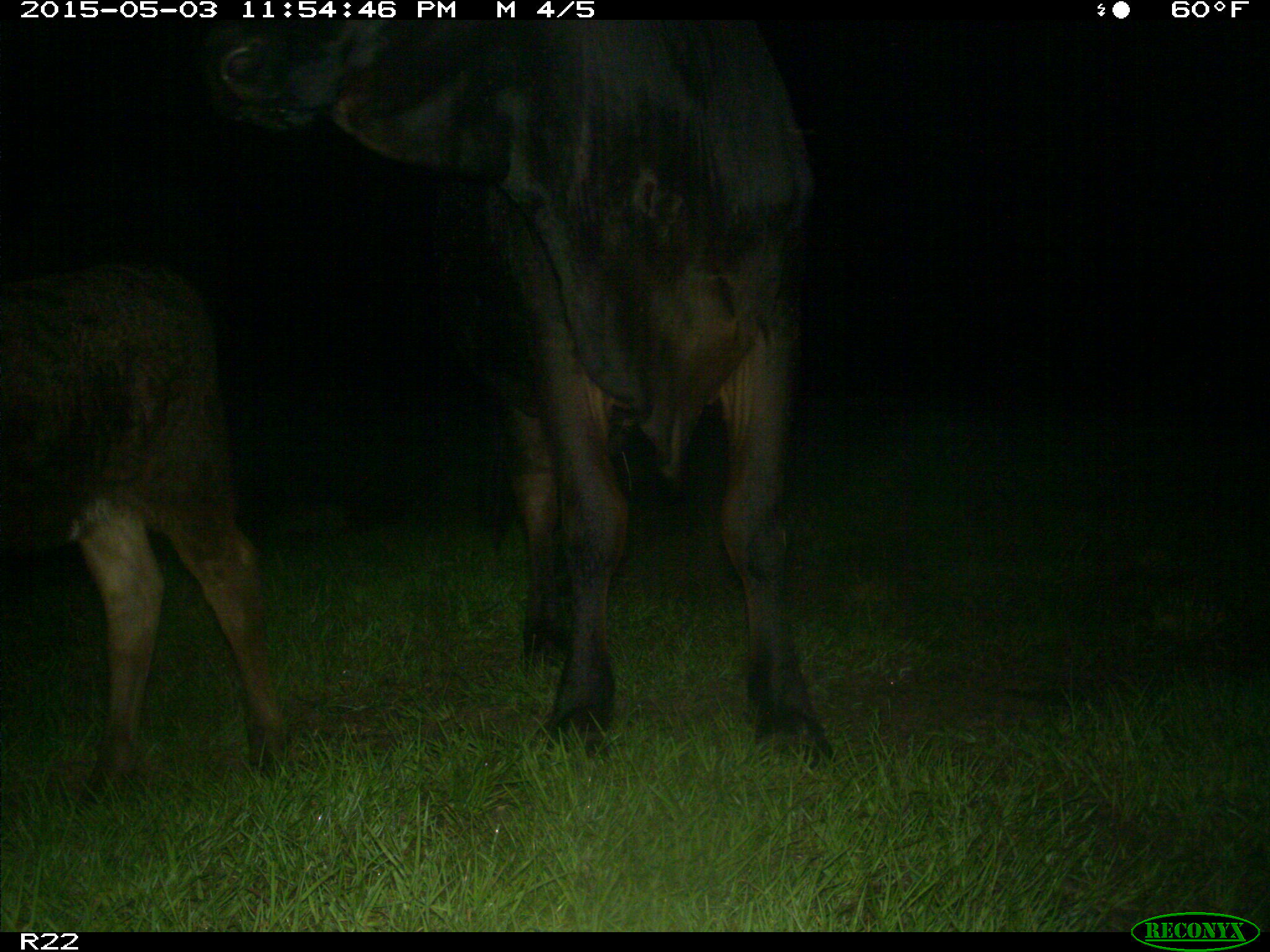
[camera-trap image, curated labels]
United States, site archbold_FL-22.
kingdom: Animalia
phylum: Chordata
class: Mammalia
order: Artiodactyla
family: Bovidae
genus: Bos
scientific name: Bos taurus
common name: domestic cow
Bos taurus (domestic cow).